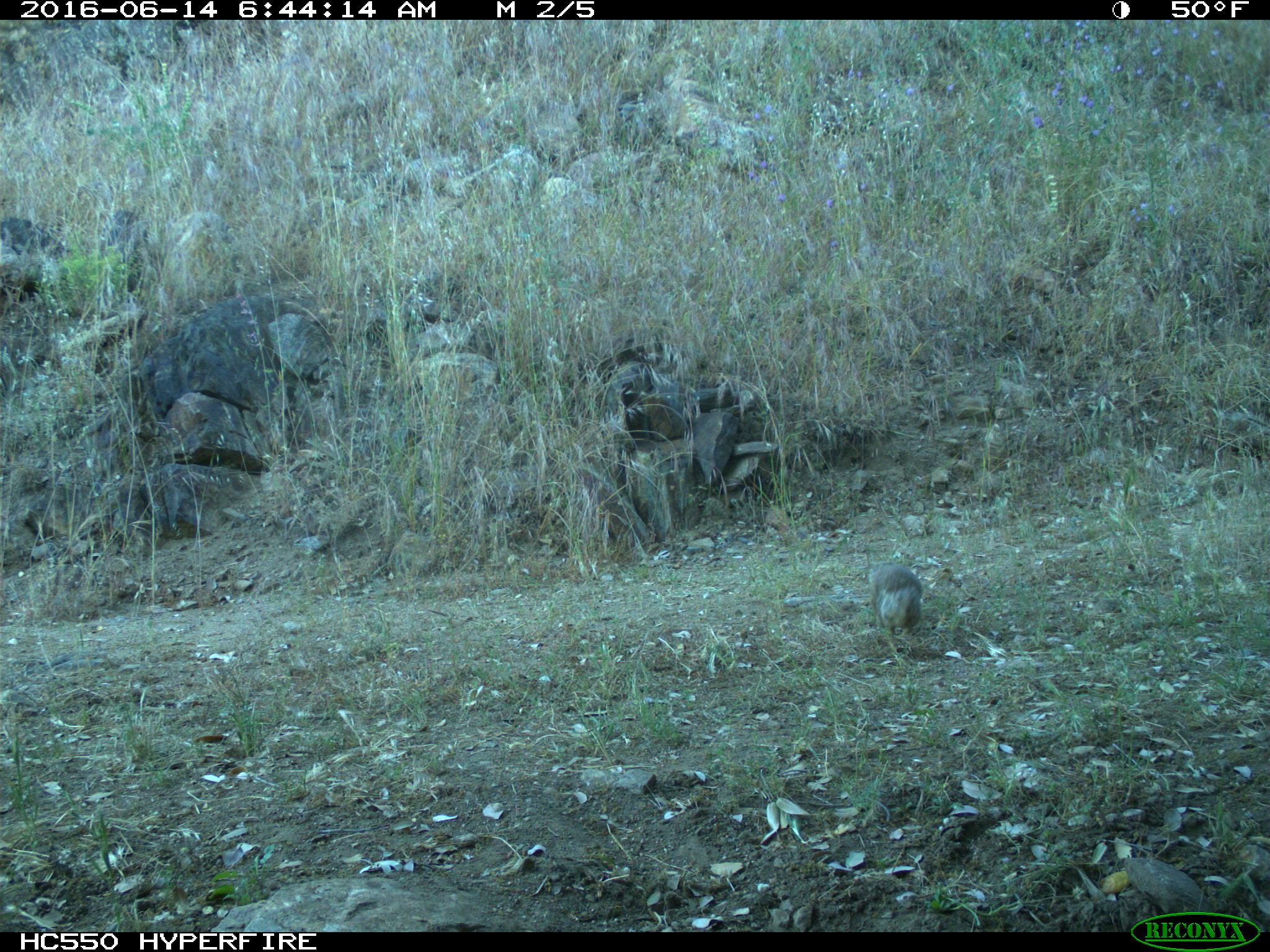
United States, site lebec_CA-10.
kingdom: Animalia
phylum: Chordata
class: Mammalia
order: Rodentia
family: Sciuridae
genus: Otospermophilus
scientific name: Otospermophilus beecheyi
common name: california ground squirrel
Otospermophilus beecheyi (california ground squirrel).